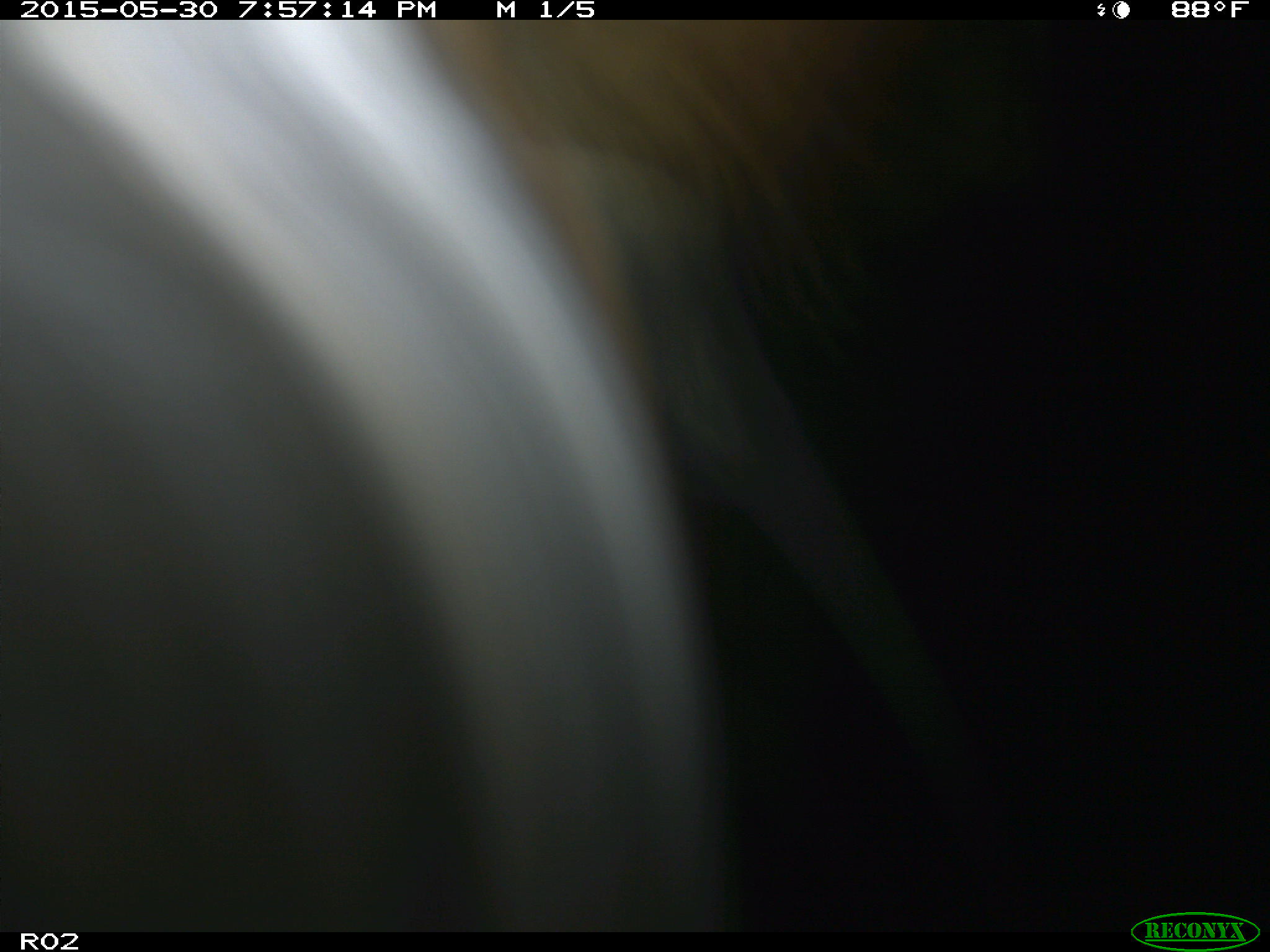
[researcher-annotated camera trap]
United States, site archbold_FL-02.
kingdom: Animalia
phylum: Chordata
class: Mammalia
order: Artiodactyla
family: Bovidae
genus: Bos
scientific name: Bos taurus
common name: domestic cow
Bos taurus (domestic cow).